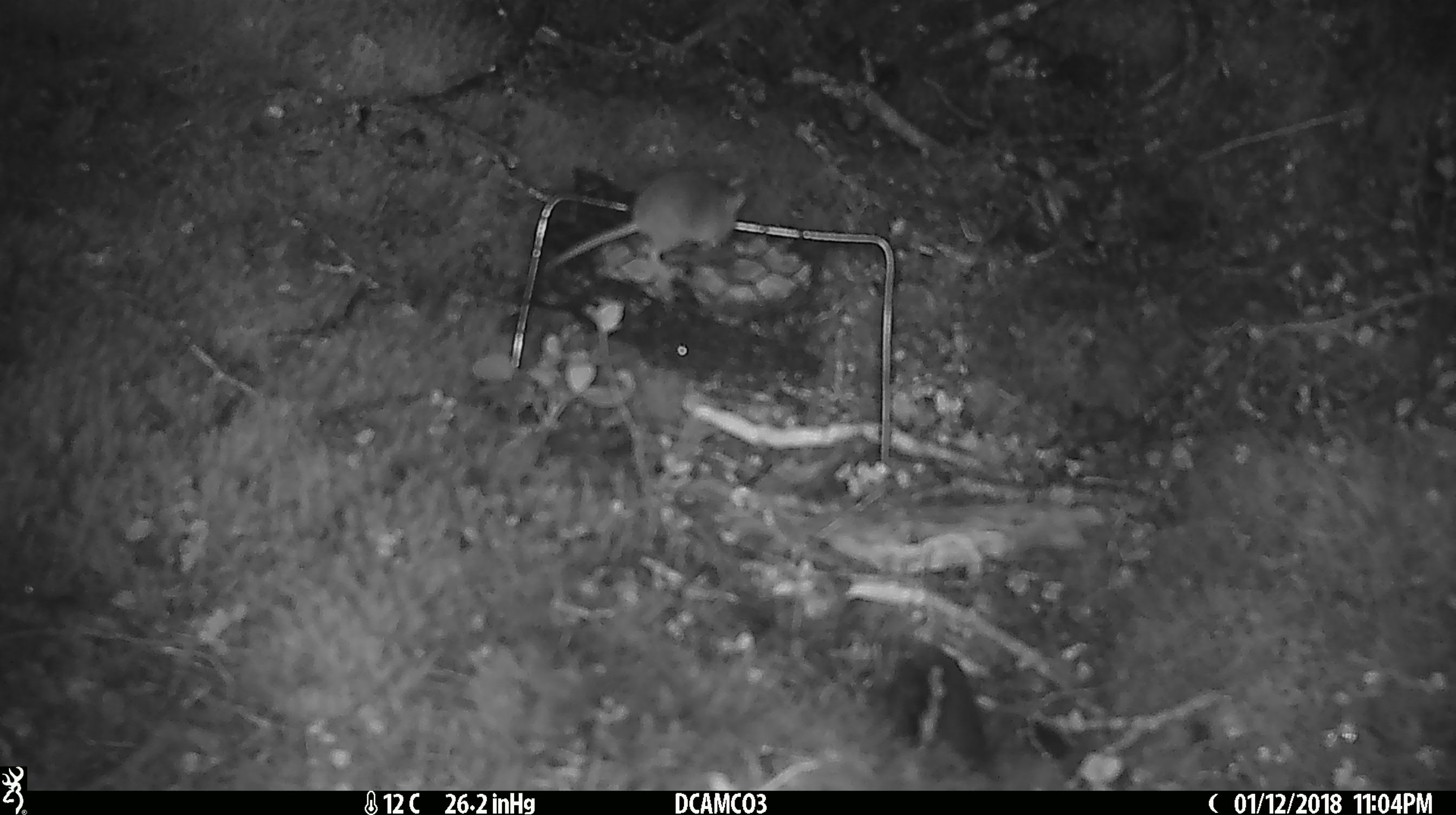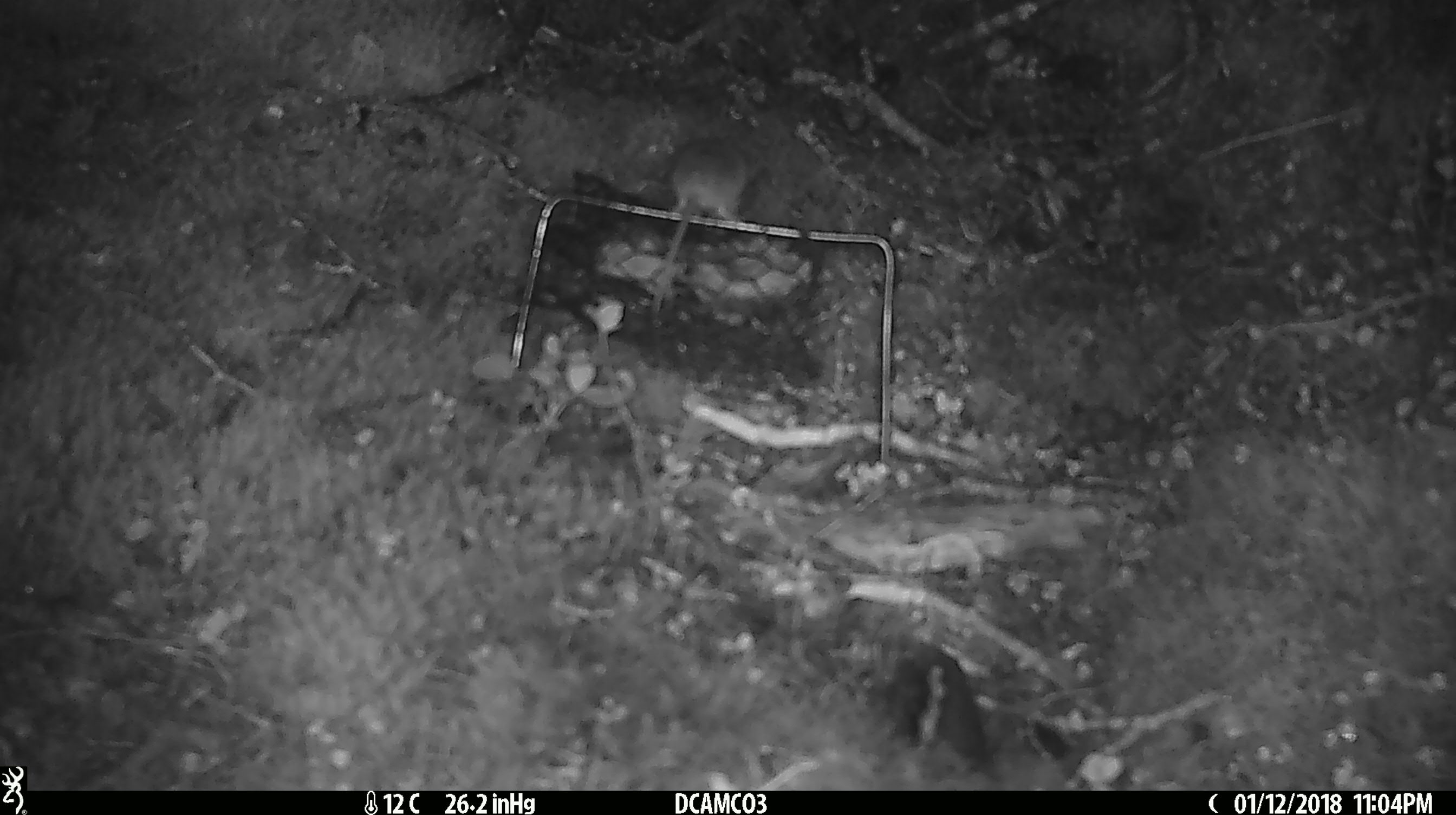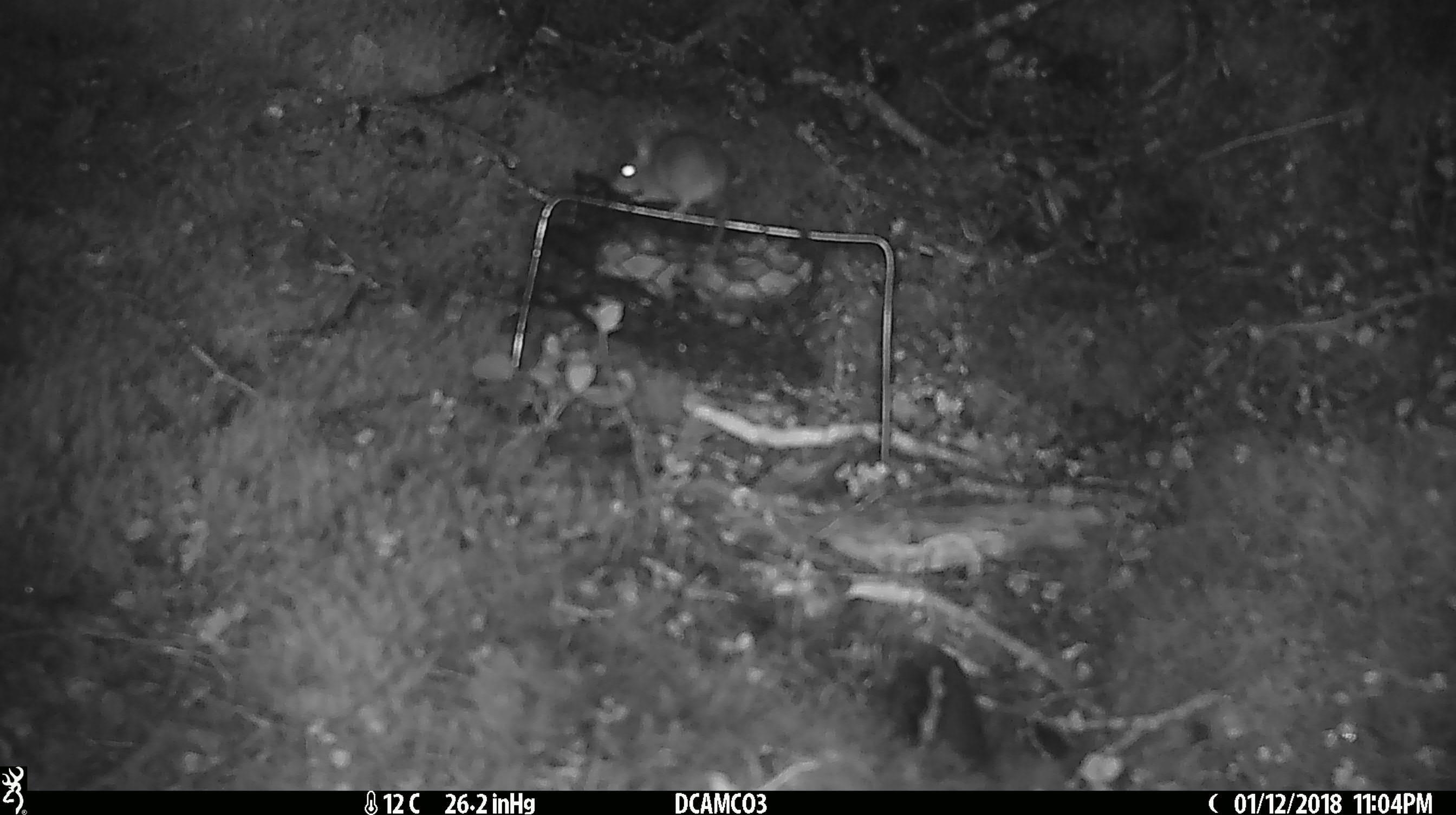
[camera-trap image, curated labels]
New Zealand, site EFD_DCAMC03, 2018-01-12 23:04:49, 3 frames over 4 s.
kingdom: Animalia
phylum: Chordata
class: Mammalia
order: Rodentia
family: Muridae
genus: Mus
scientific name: Mus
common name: mouse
Mouse (Mus).